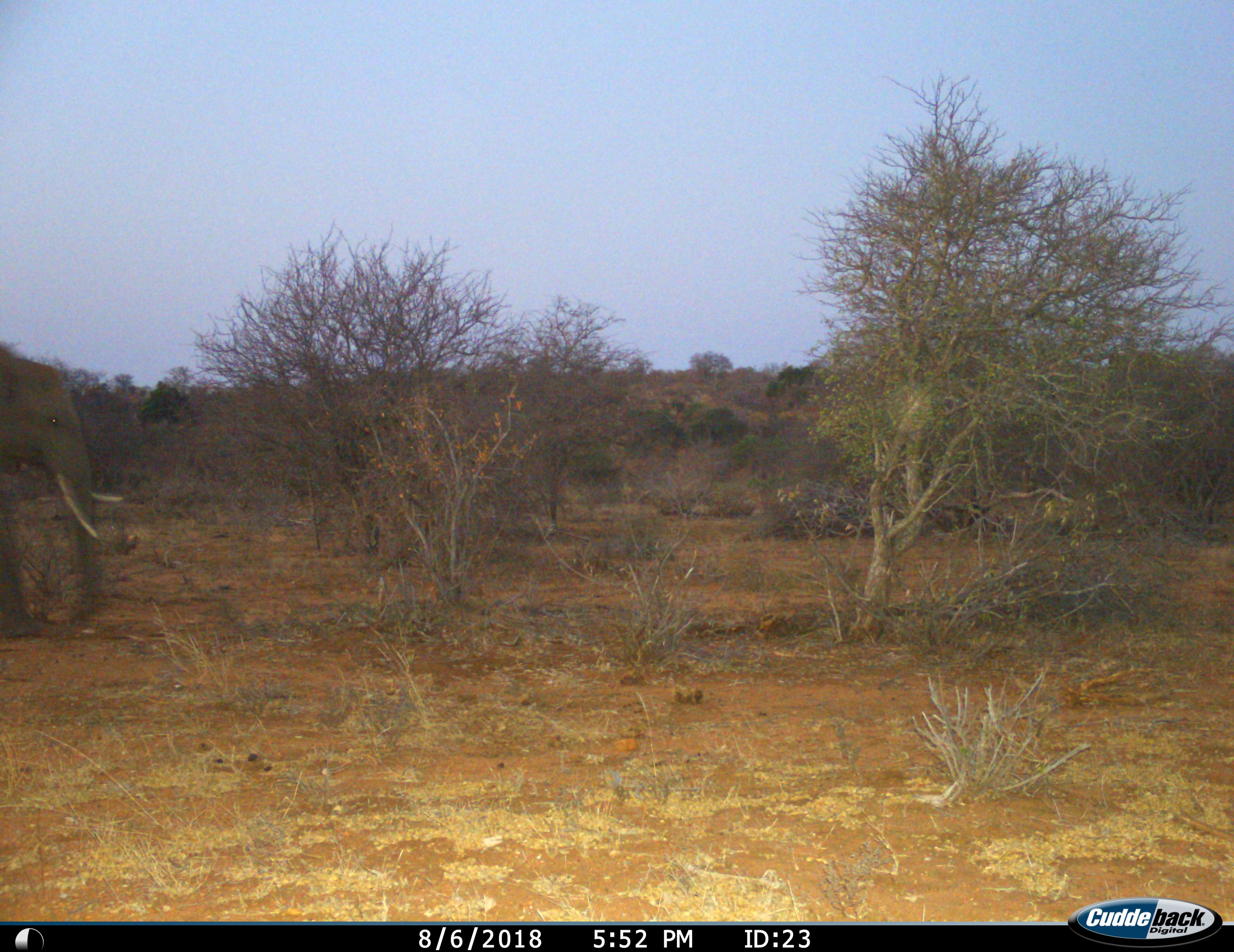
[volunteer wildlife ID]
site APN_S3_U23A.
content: unidentified animal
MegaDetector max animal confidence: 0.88